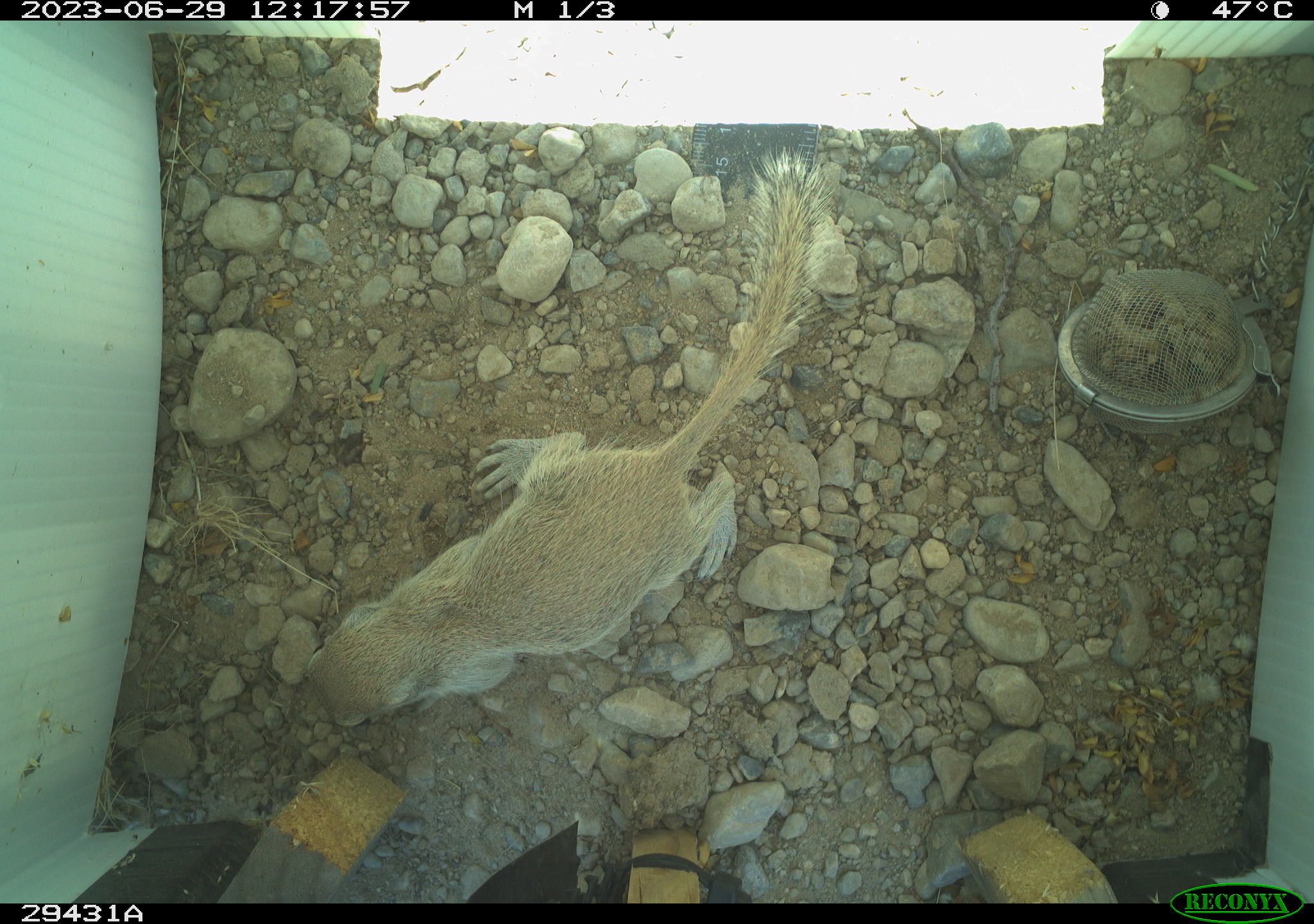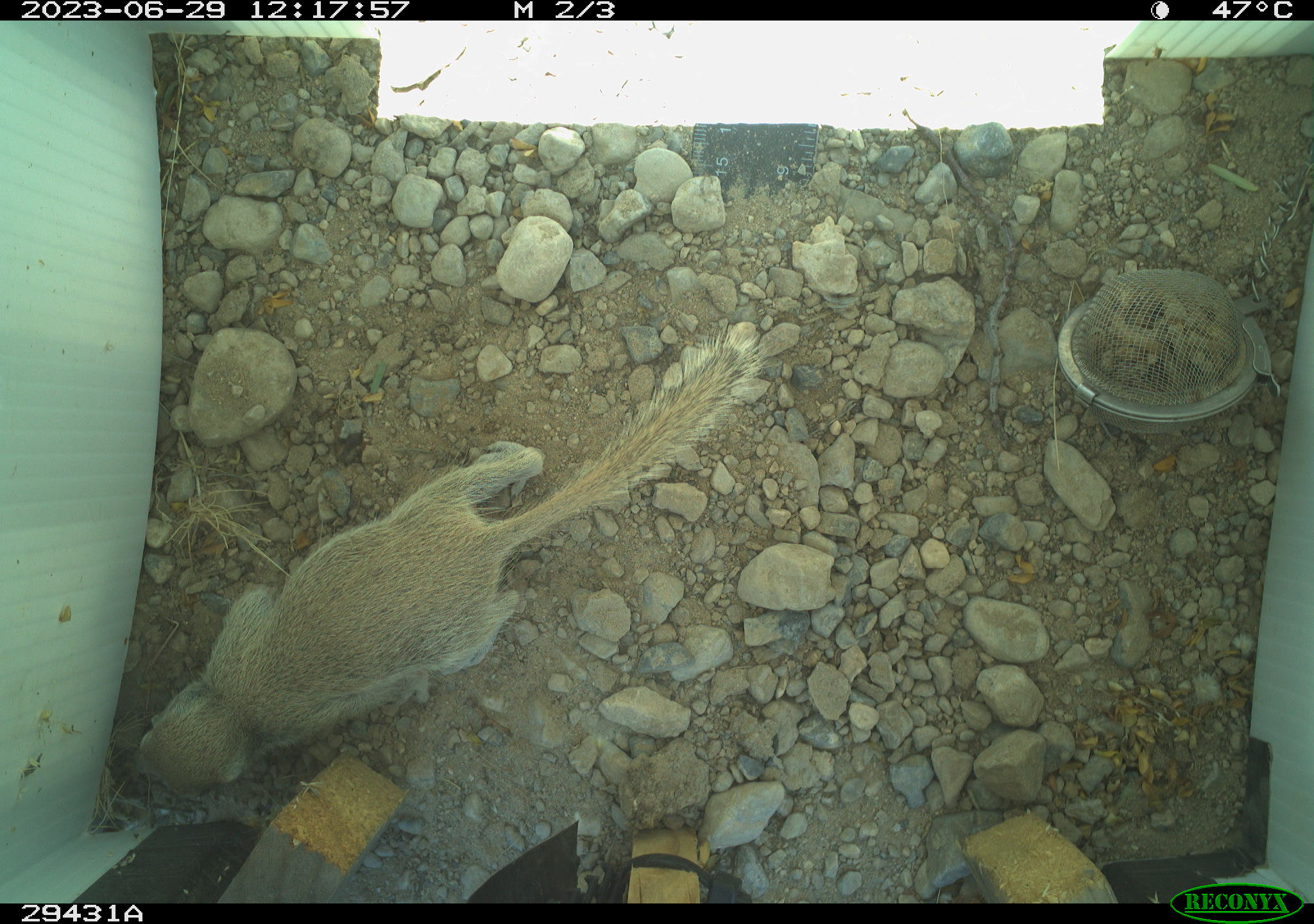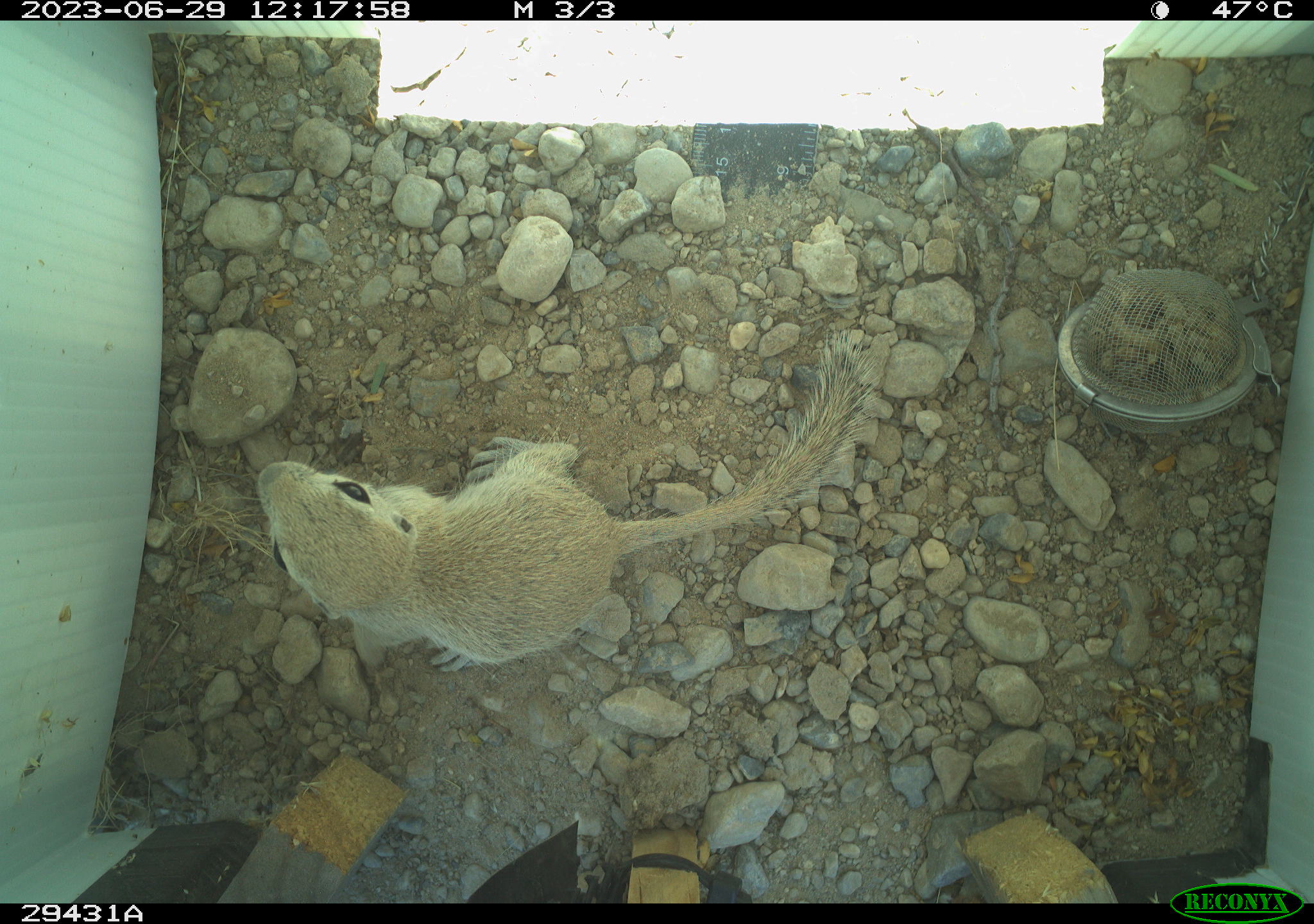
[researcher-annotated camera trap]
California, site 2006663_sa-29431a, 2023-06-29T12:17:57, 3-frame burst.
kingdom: Animalia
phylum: Chordata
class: Mammalia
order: Rodentia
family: Sciuridae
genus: Xerospermophilus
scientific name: Xerospermophilus tereticaudus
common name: round-tailed ground squirrel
Round-tailed ground squirrel (Xerospermophilus tereticaudus).